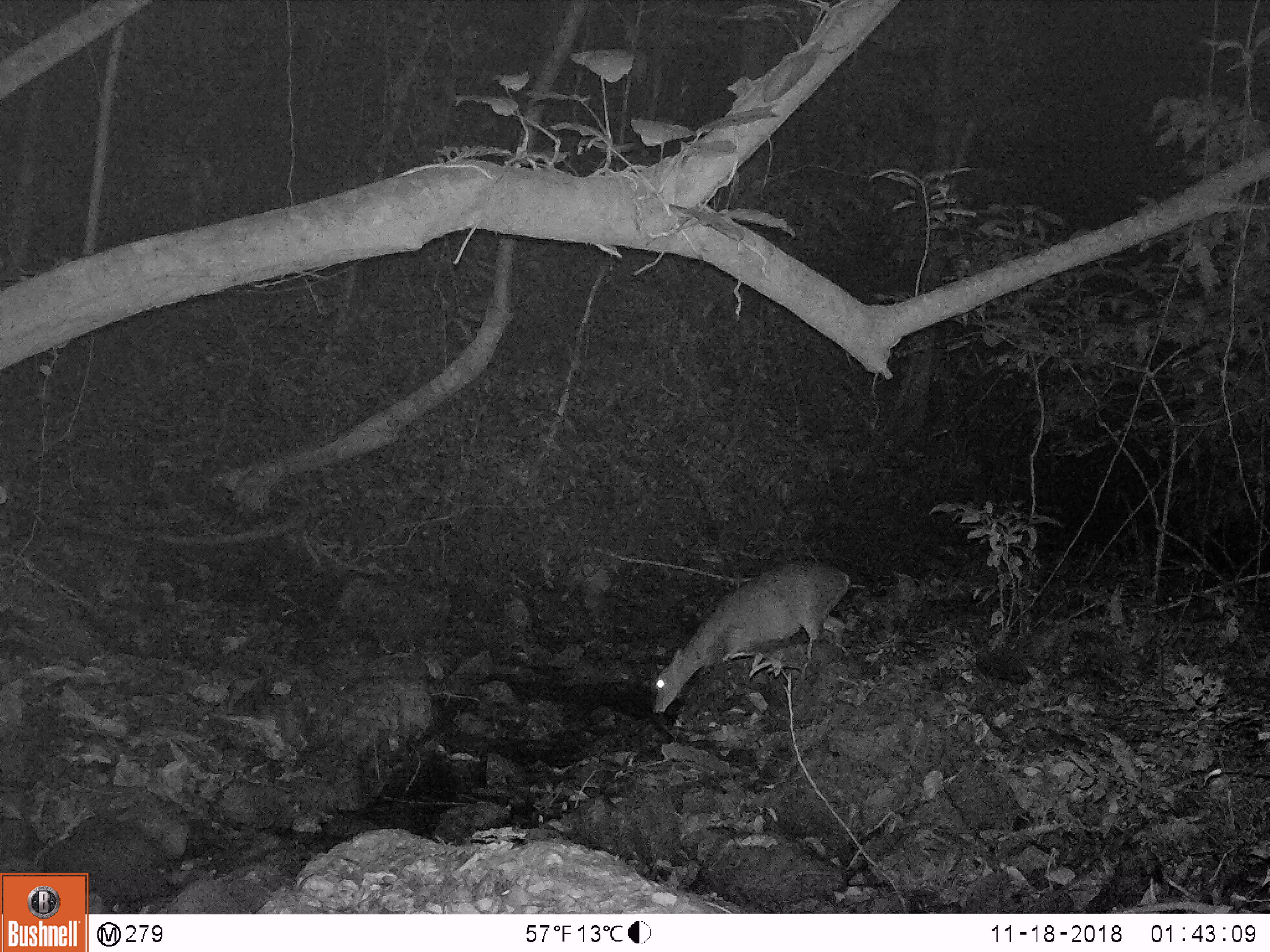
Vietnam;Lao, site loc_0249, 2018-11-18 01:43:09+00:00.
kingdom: Animalia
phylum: Chordata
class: Mammalia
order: Artiodactyla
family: Cervidae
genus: Muntiacus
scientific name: Muntiacus vuquangensis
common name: large-antlered muntjac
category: large antlered muntjac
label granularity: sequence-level